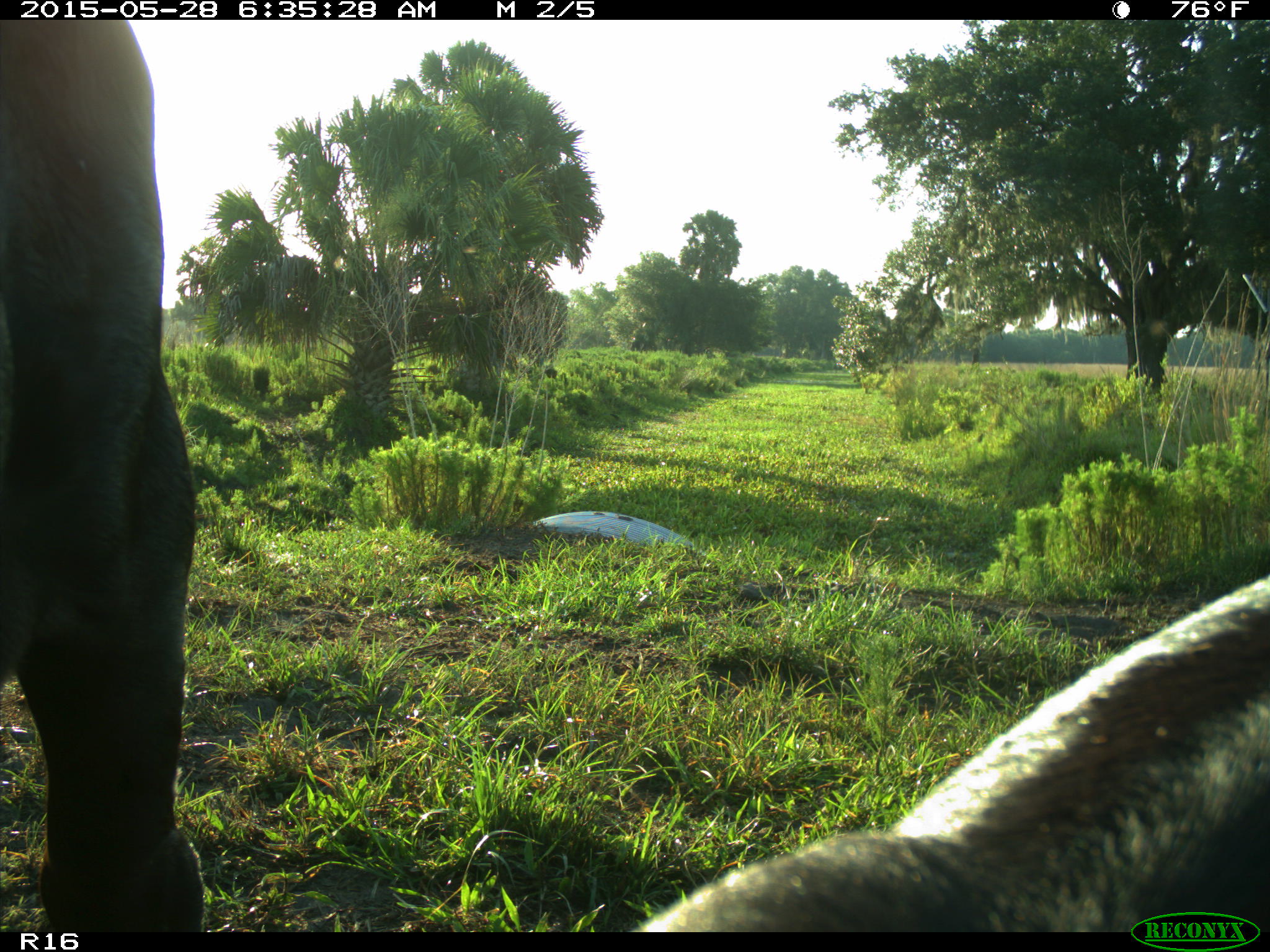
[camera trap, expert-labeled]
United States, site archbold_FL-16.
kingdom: Animalia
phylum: Chordata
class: Mammalia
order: Artiodactyla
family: Bovidae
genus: Bos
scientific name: Bos taurus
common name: domestic cow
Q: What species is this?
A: Bos taurus (domestic cow).